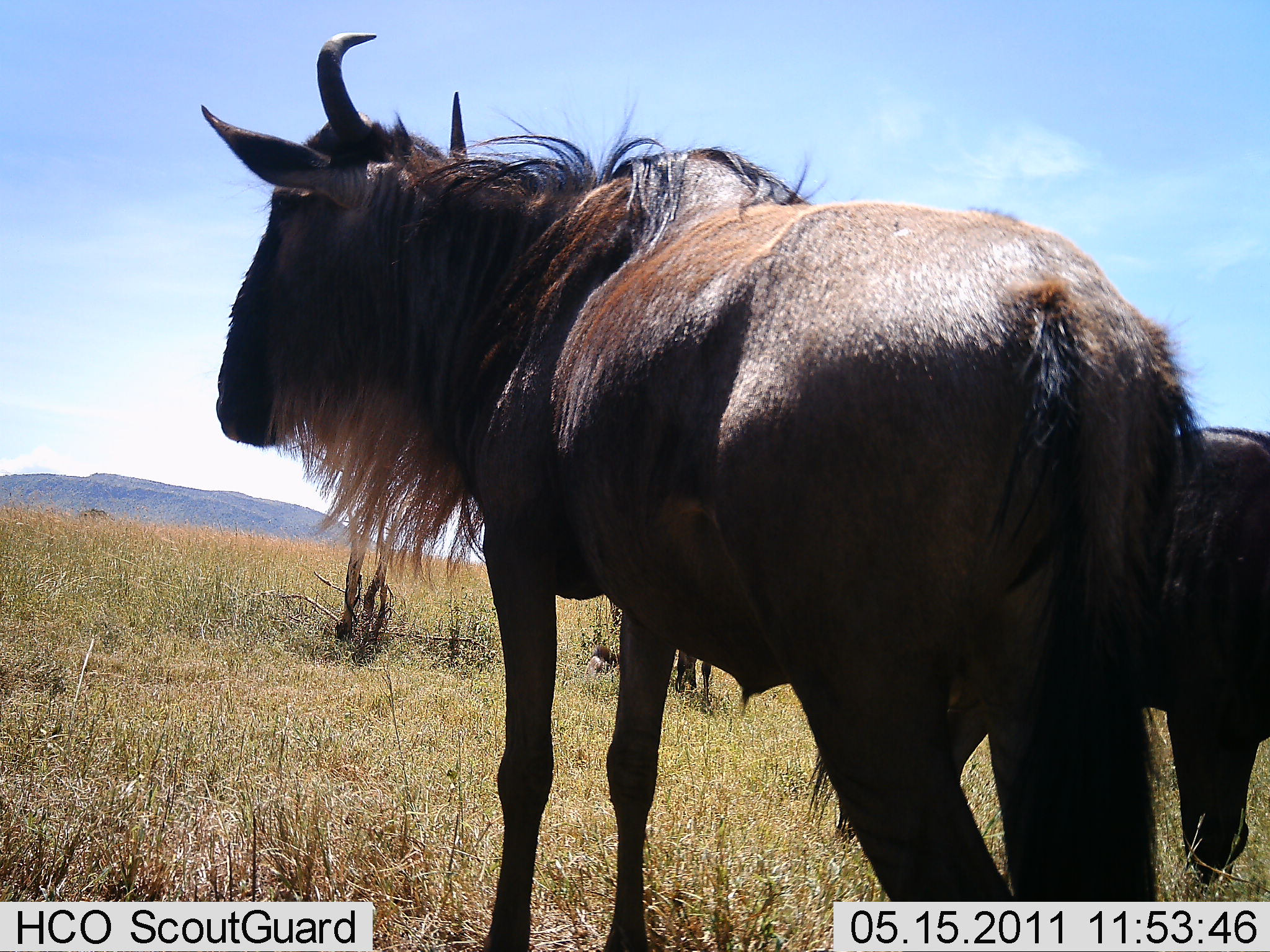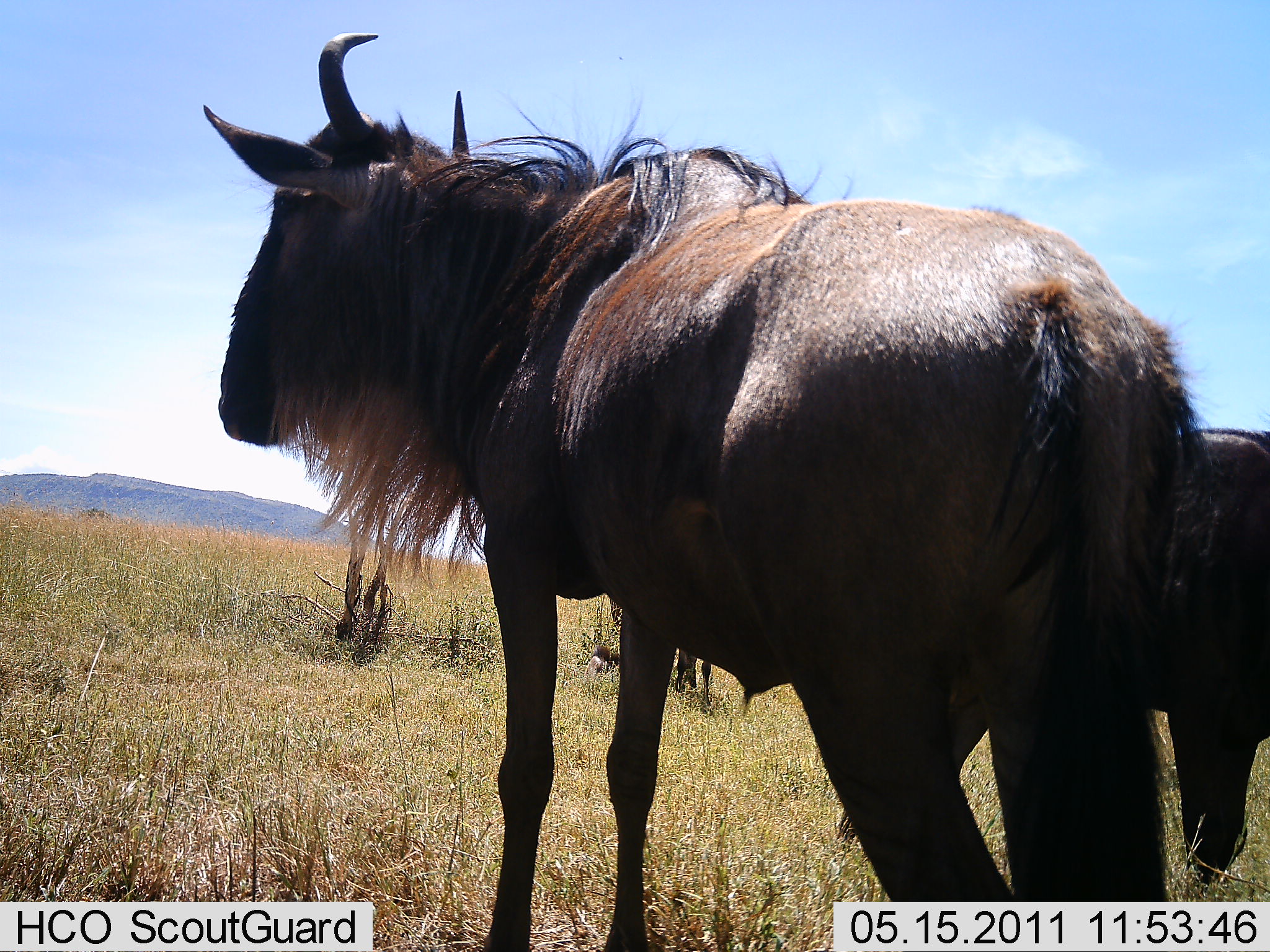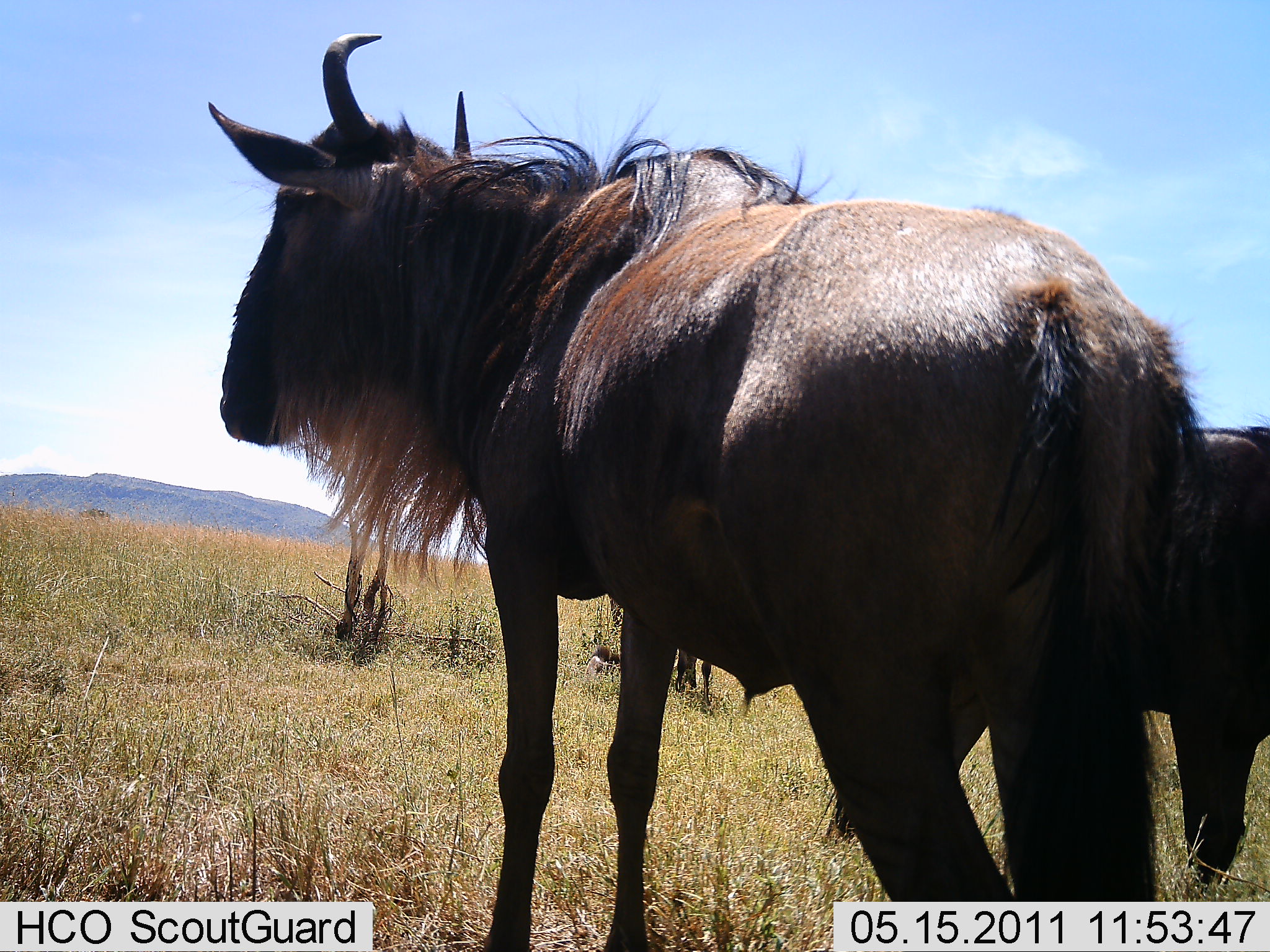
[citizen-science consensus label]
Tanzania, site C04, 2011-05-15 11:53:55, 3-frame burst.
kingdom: Animalia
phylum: Chordata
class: Mammalia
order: Artiodactyla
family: Bovidae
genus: Connochaetes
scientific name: Connochaetes taurinus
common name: blue wildebeest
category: wildebeest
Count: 2.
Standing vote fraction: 100%.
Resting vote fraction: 0%.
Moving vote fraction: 0%.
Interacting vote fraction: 0%.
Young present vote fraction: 0%.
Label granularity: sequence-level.